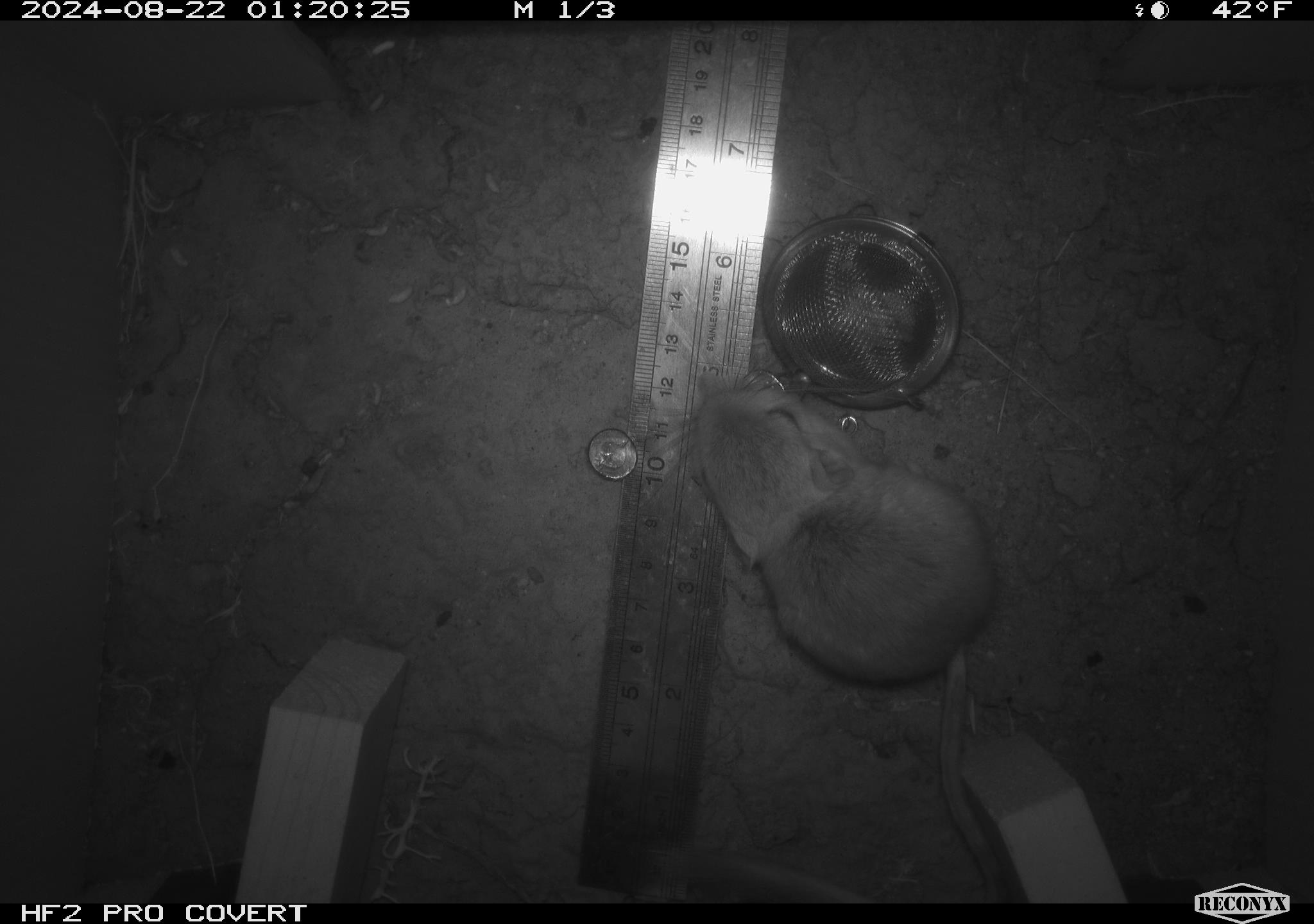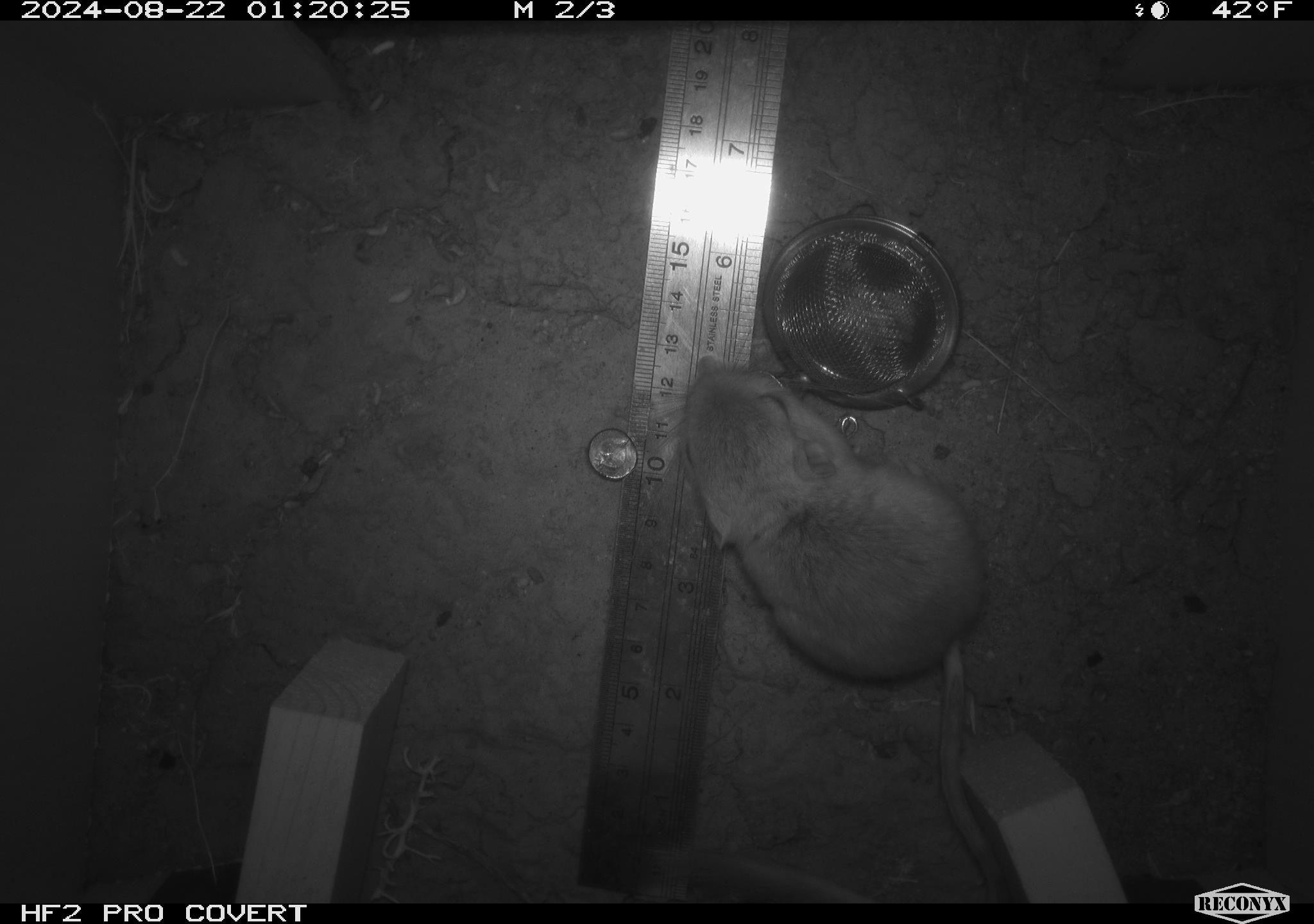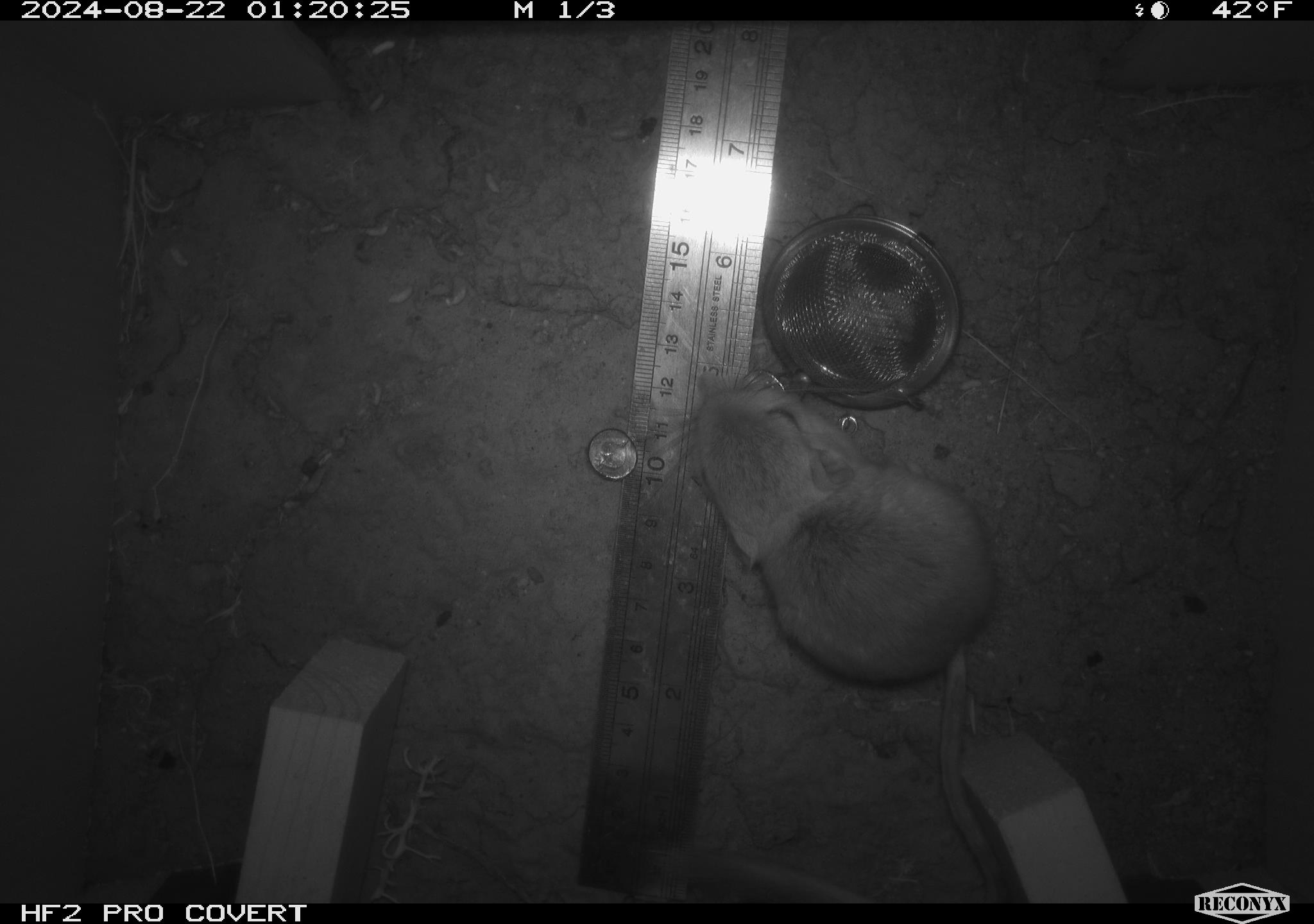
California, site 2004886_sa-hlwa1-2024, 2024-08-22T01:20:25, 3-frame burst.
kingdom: Animalia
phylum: Chordata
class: Mammalia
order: Rodentia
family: Heteromyidae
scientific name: Heteromyidae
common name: kangaroo rats and pocket mice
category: heteromyidae family